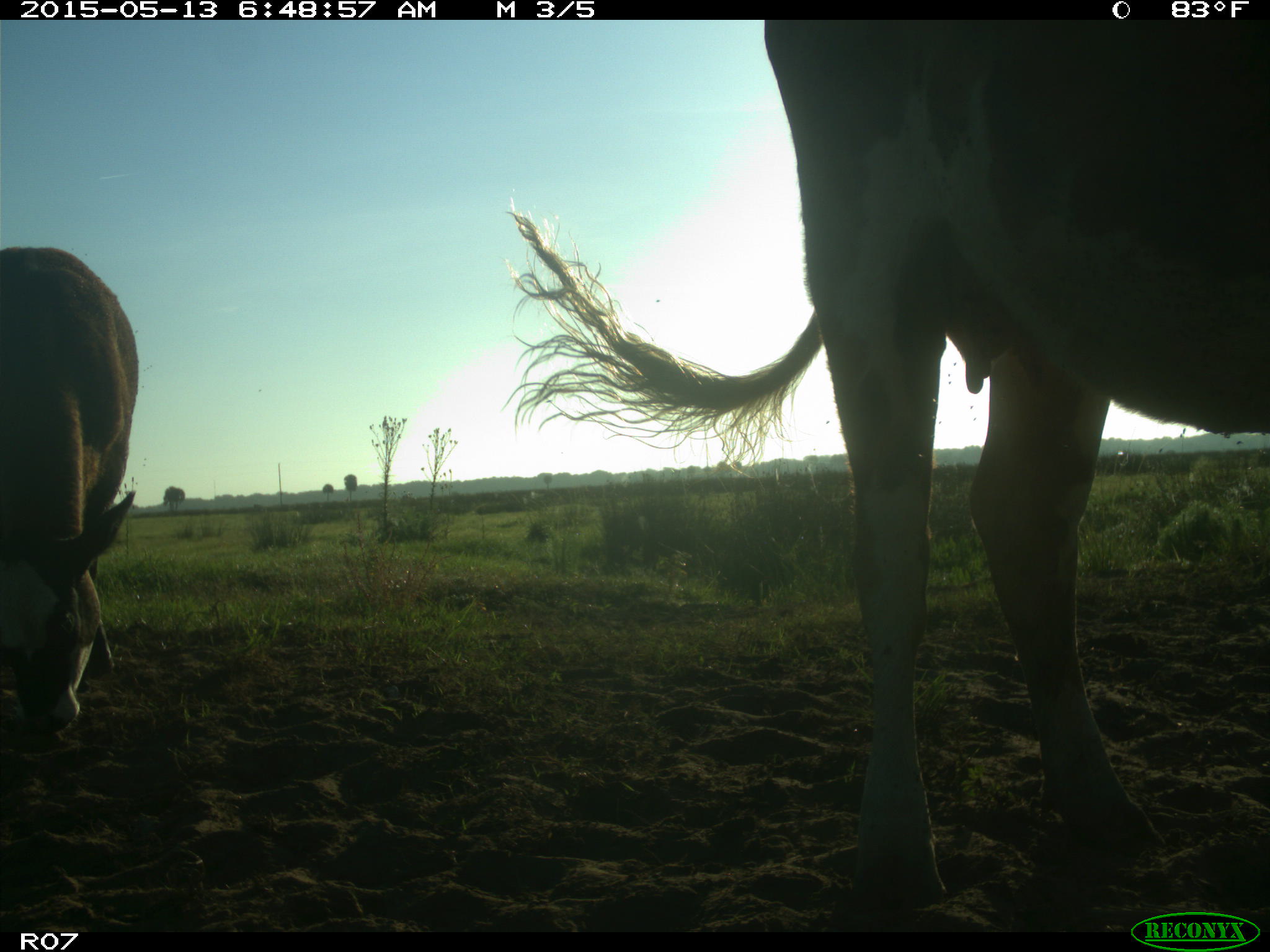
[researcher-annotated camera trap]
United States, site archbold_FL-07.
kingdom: Animalia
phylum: Chordata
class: Mammalia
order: Artiodactyla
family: Bovidae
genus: Bos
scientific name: Bos taurus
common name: domestic cow